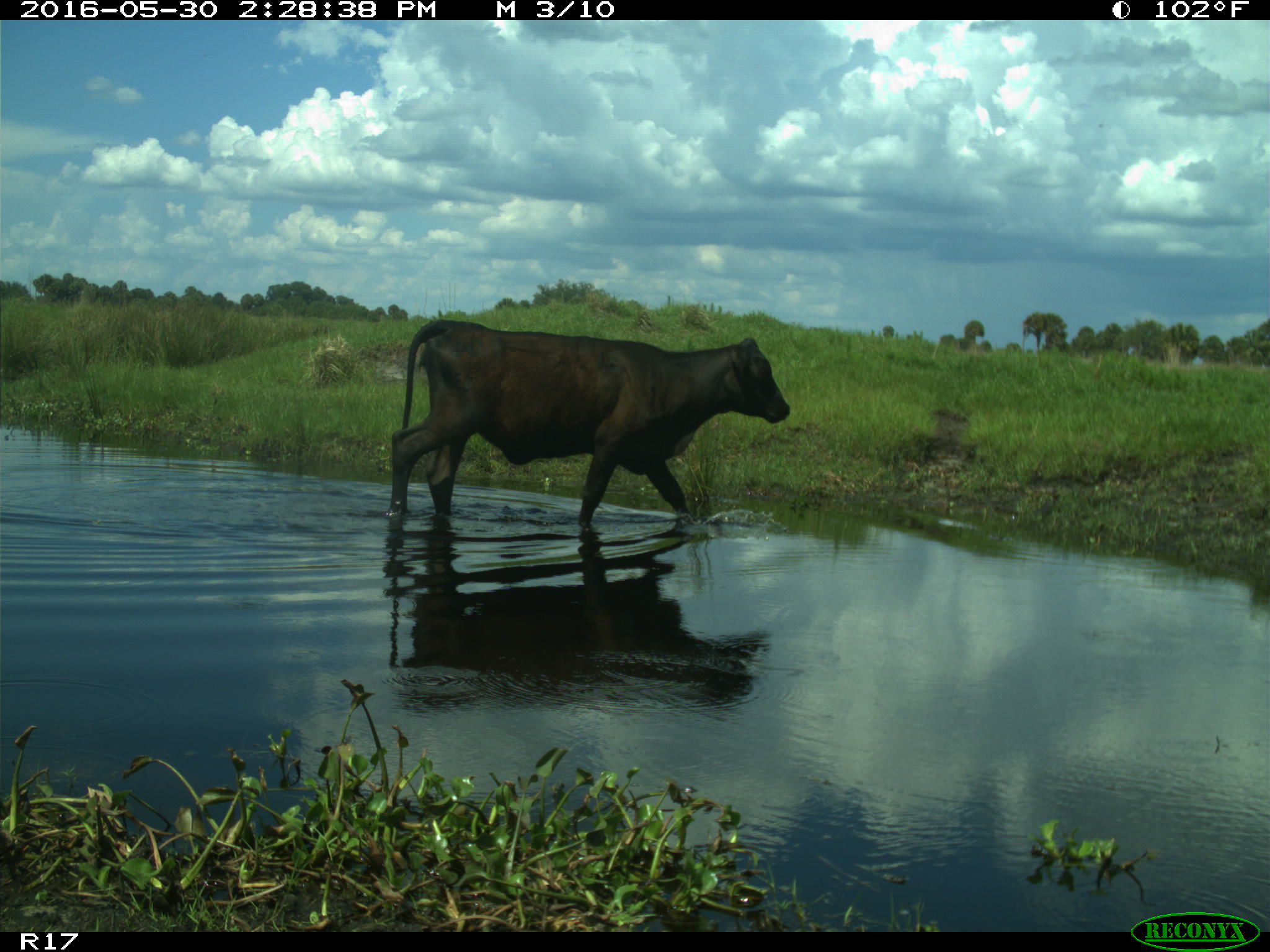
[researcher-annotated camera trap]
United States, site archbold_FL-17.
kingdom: Animalia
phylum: Chordata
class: Mammalia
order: Artiodactyla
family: Bovidae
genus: Bos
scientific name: Bos taurus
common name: domestic cow